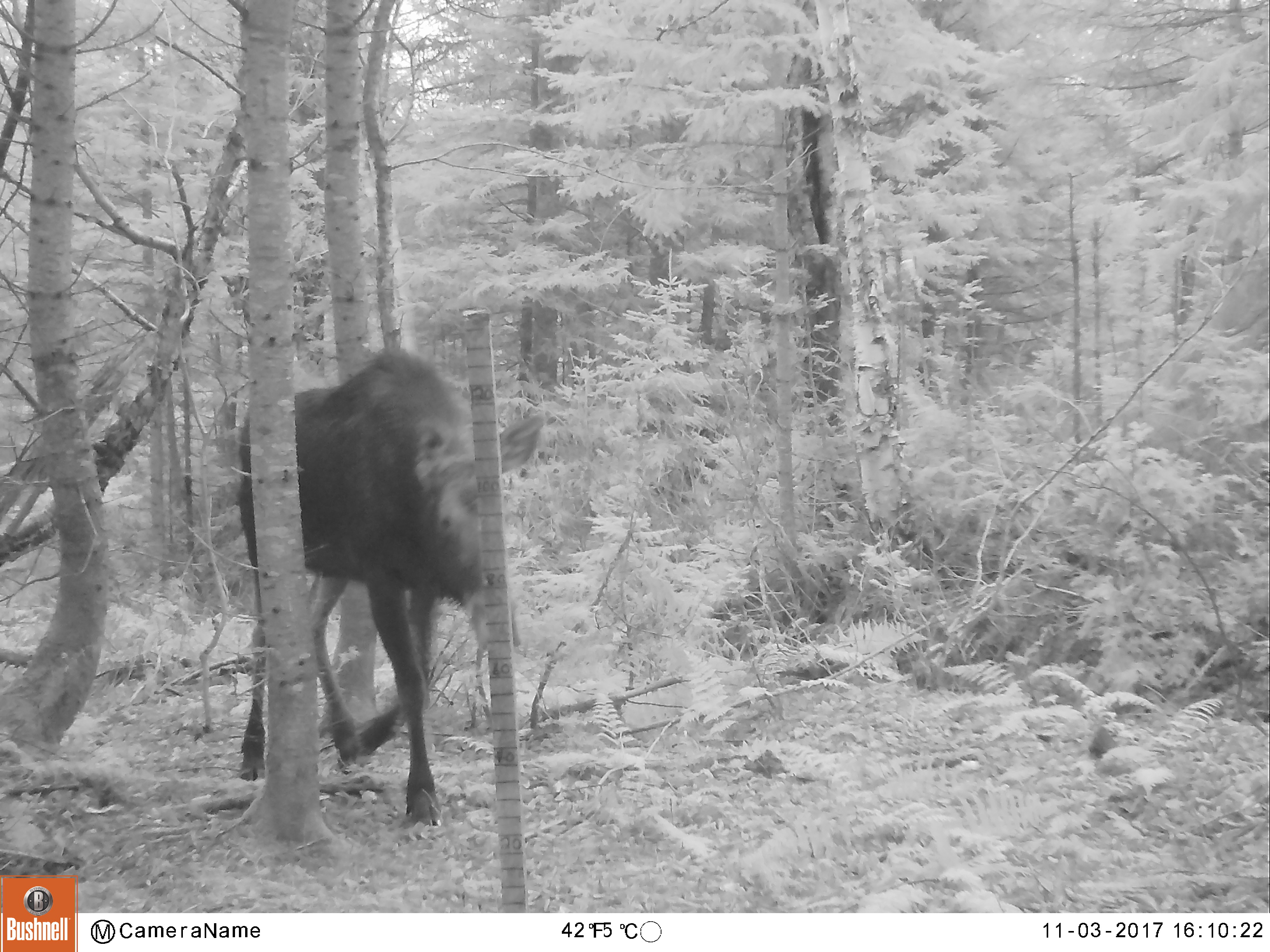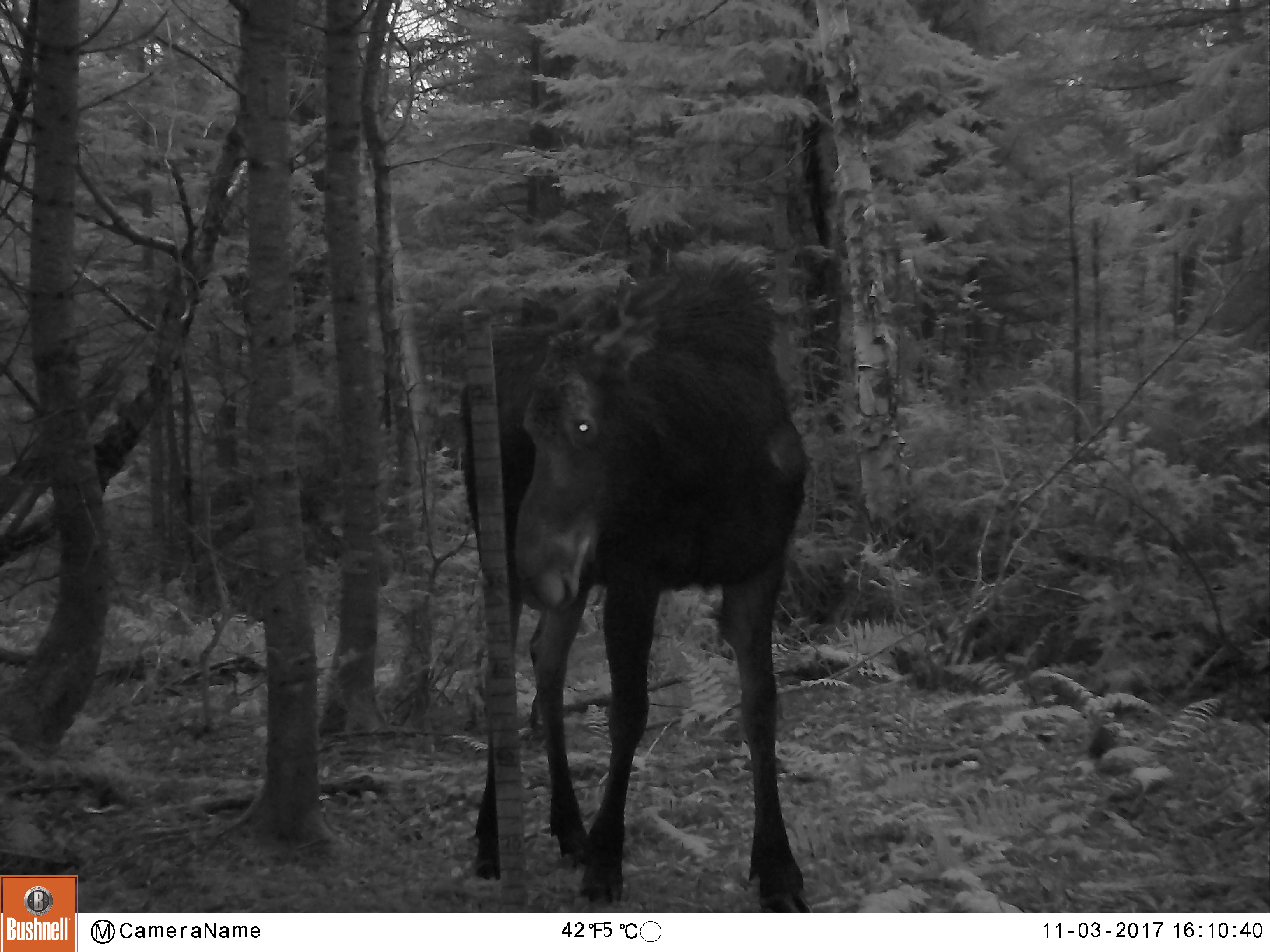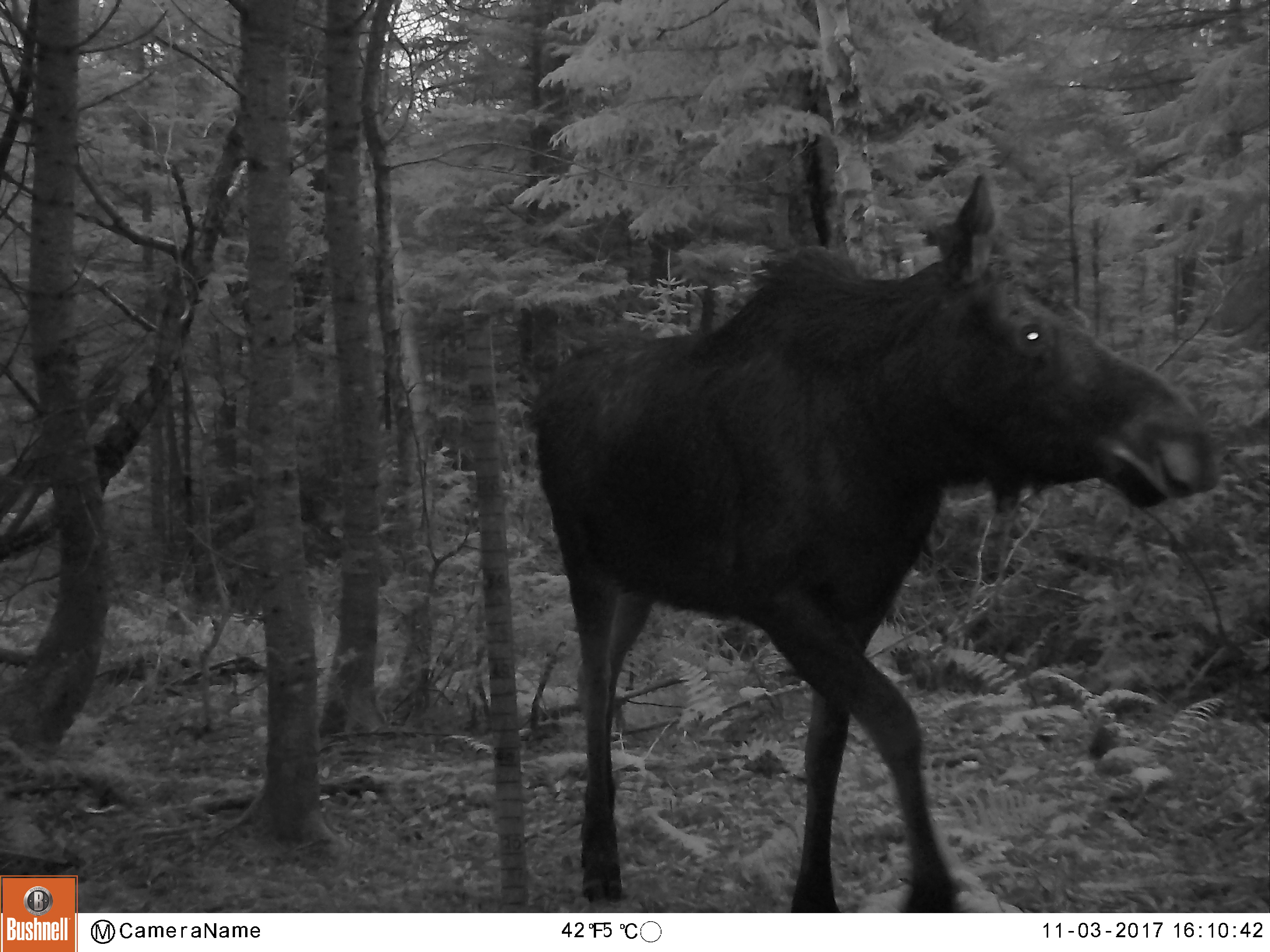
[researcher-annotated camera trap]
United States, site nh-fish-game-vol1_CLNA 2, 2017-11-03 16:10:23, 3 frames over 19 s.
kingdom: Animalia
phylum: Chordata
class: Mammalia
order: Artiodactyla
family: Cervidae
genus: Alces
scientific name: Alces alces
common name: moose